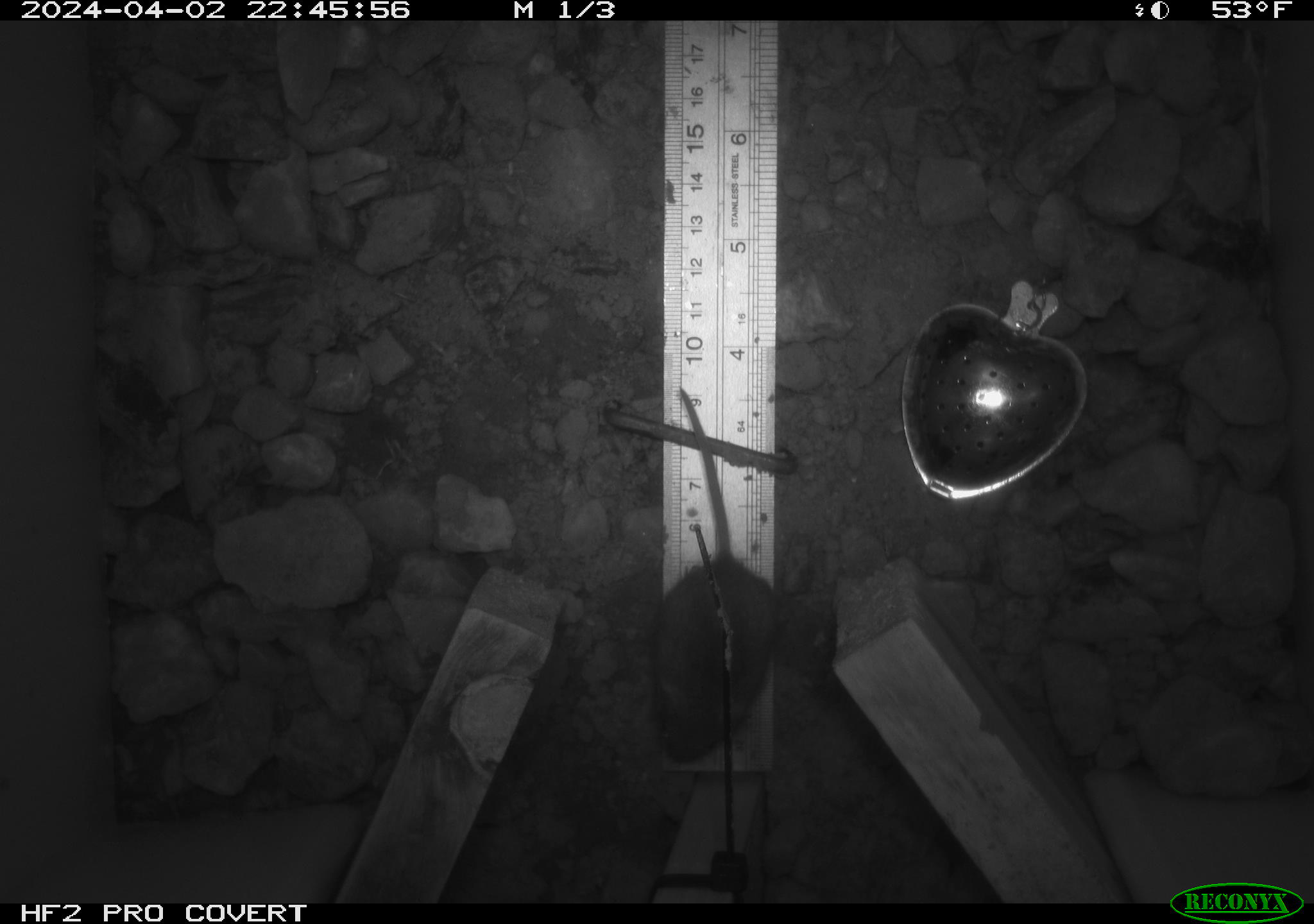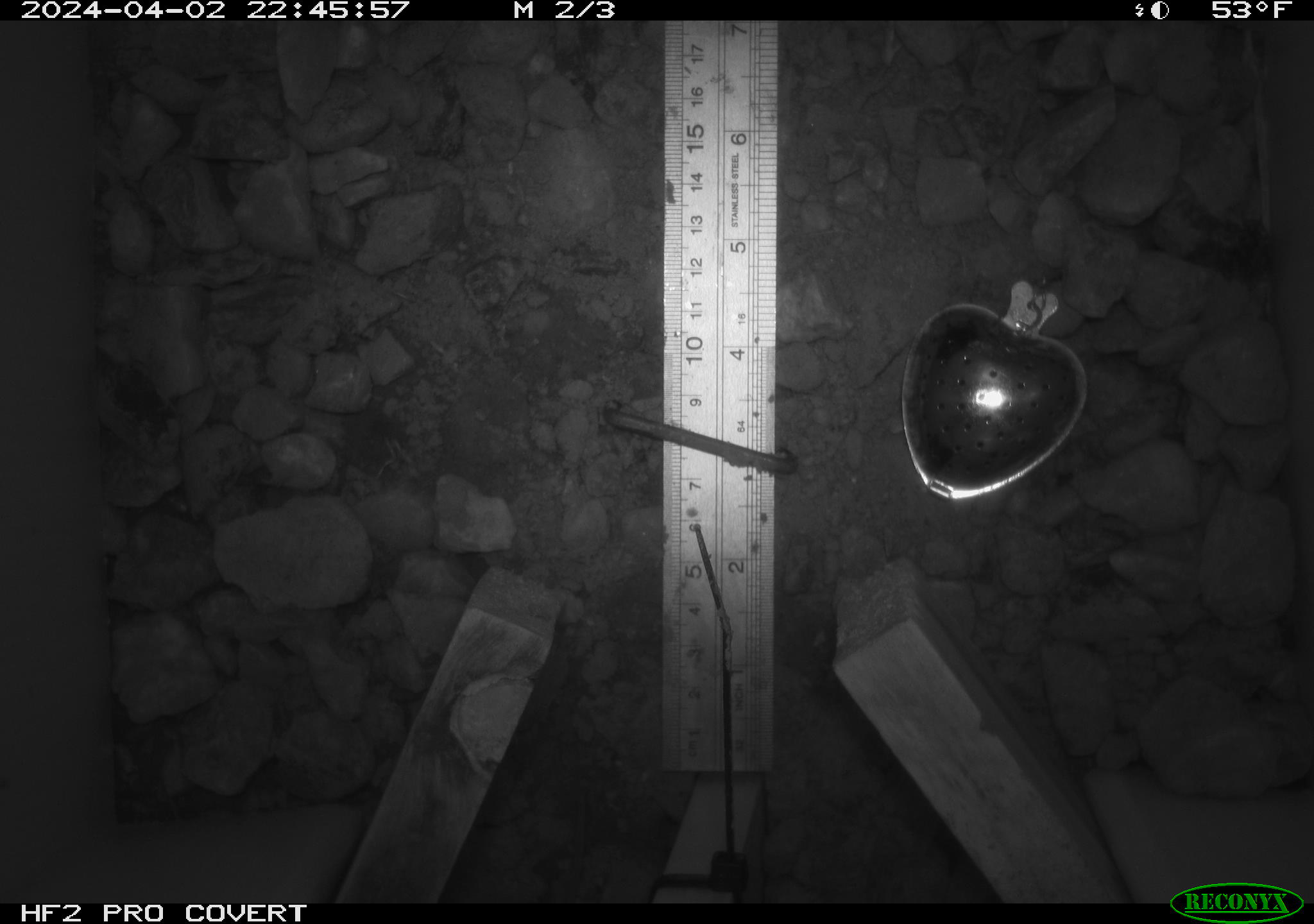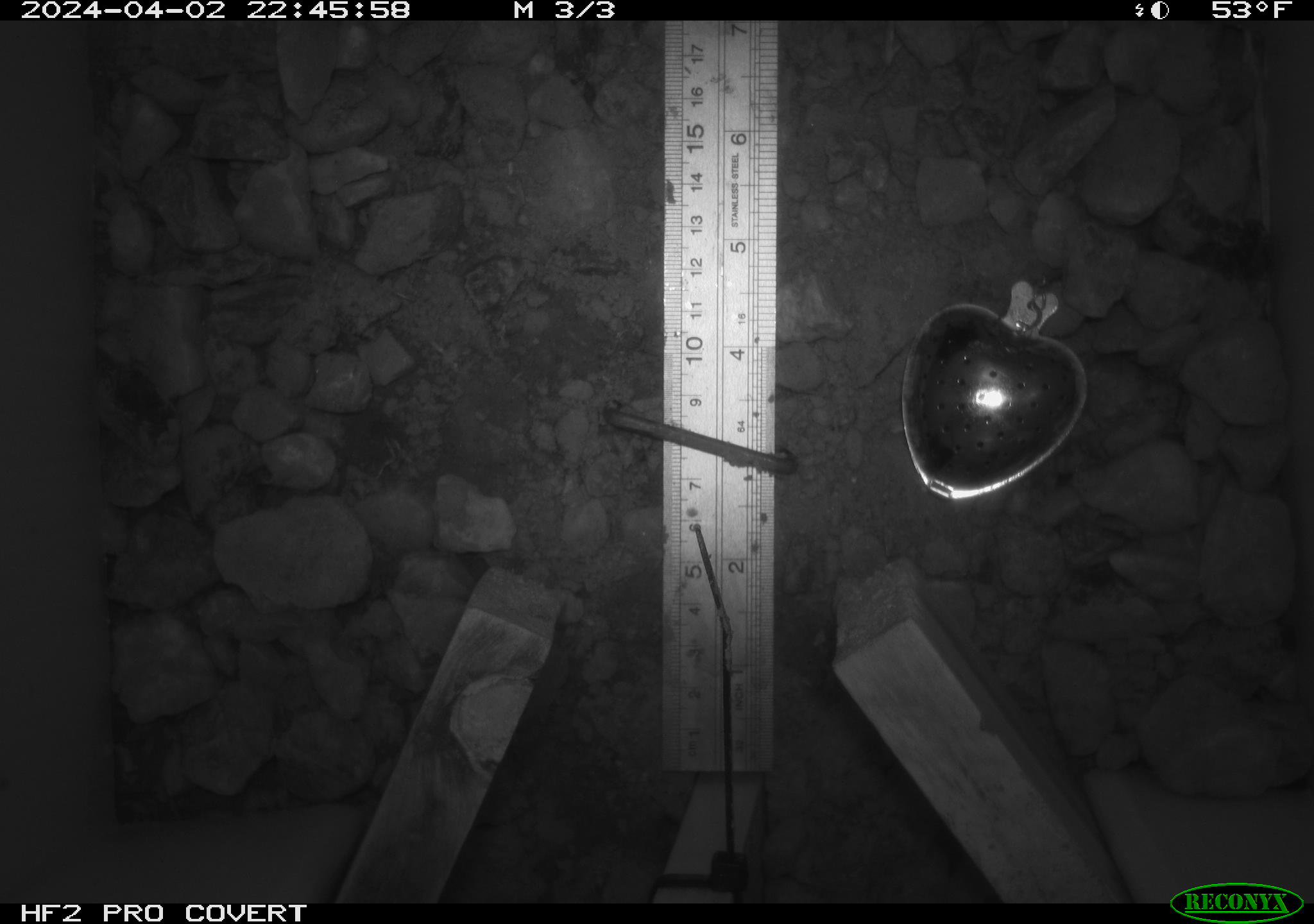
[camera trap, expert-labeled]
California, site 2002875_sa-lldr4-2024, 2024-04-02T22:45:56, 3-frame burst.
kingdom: Animalia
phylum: Chordata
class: Mammalia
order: Rodentia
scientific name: Rodentia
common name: mouse species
Mouse species (Rodentia).